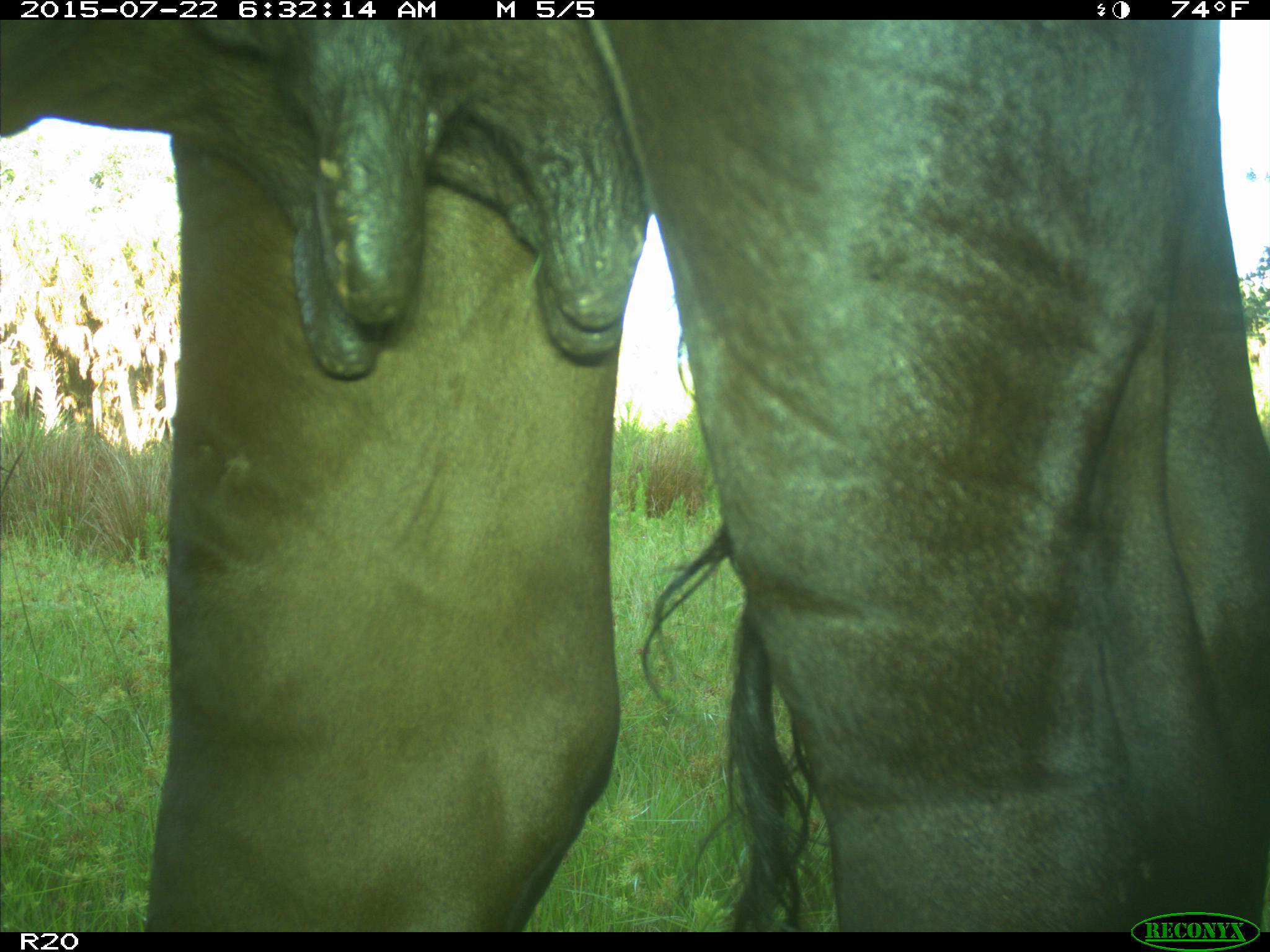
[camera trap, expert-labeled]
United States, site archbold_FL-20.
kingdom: Animalia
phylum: Chordata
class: Mammalia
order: Artiodactyla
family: Bovidae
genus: Bos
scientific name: Bos taurus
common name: domestic cow